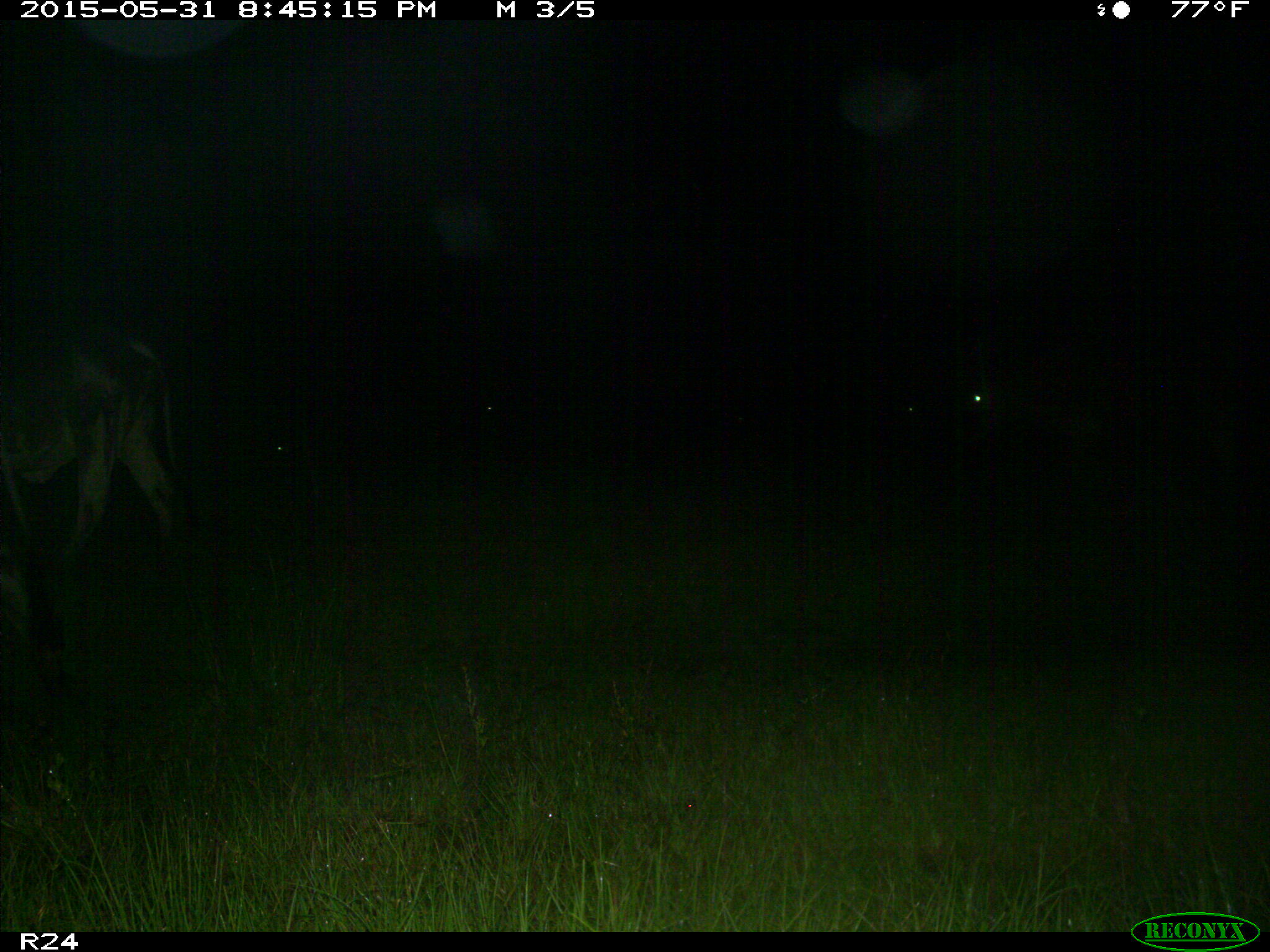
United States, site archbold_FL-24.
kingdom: Animalia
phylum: Chordata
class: Mammalia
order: Artiodactyla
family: Bovidae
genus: Bos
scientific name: Bos taurus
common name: domestic cow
Bos taurus (domestic cow).